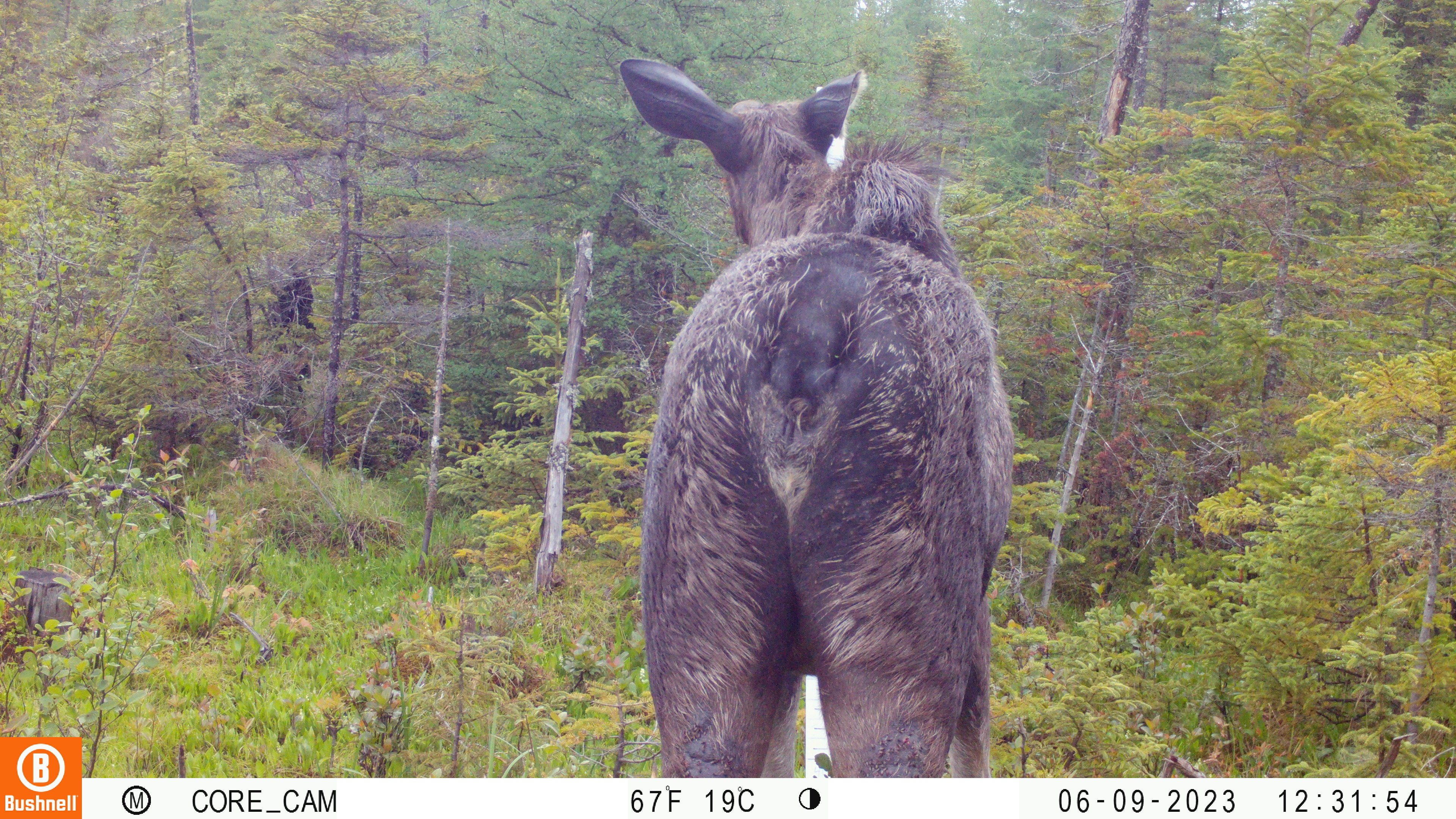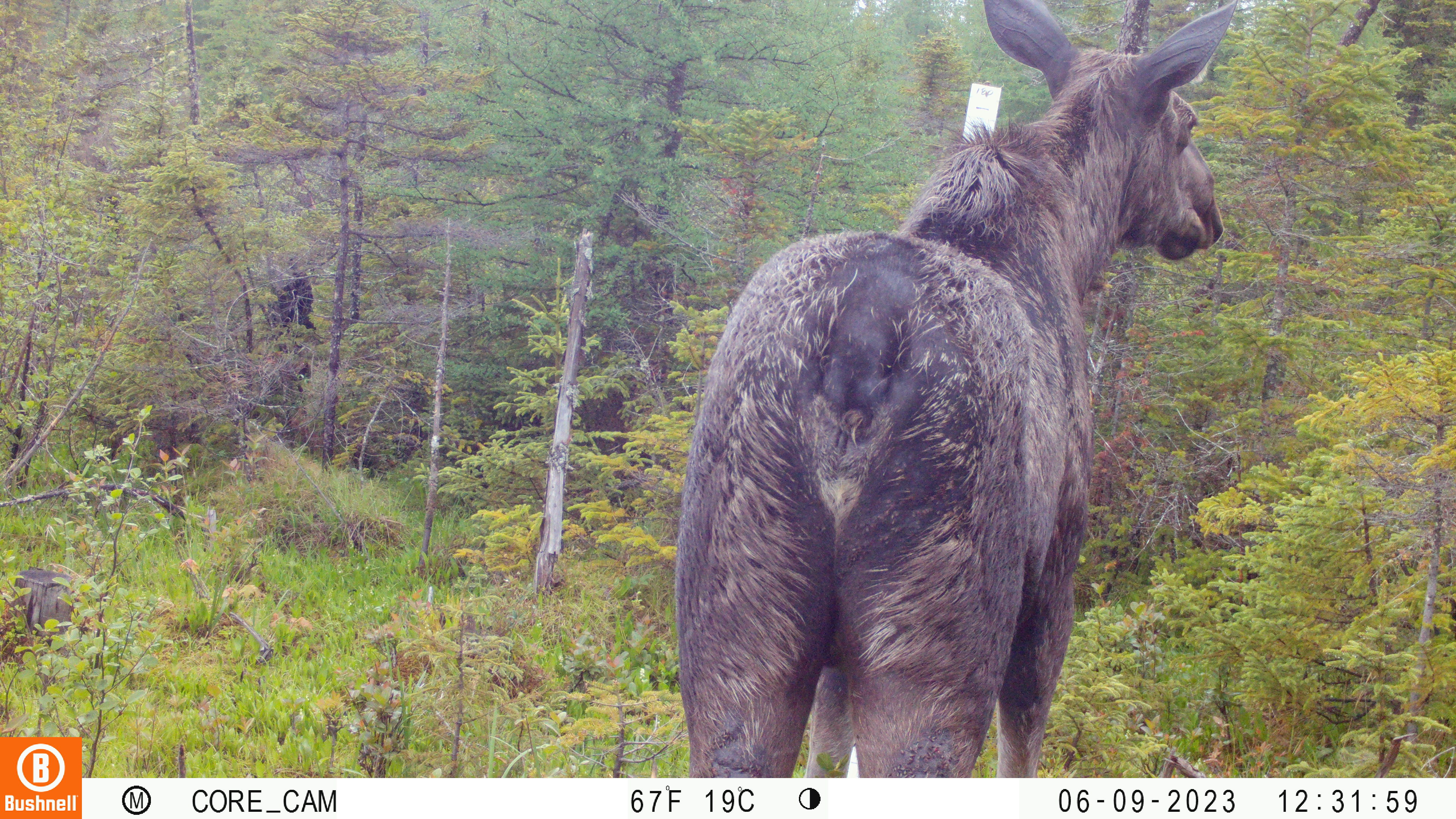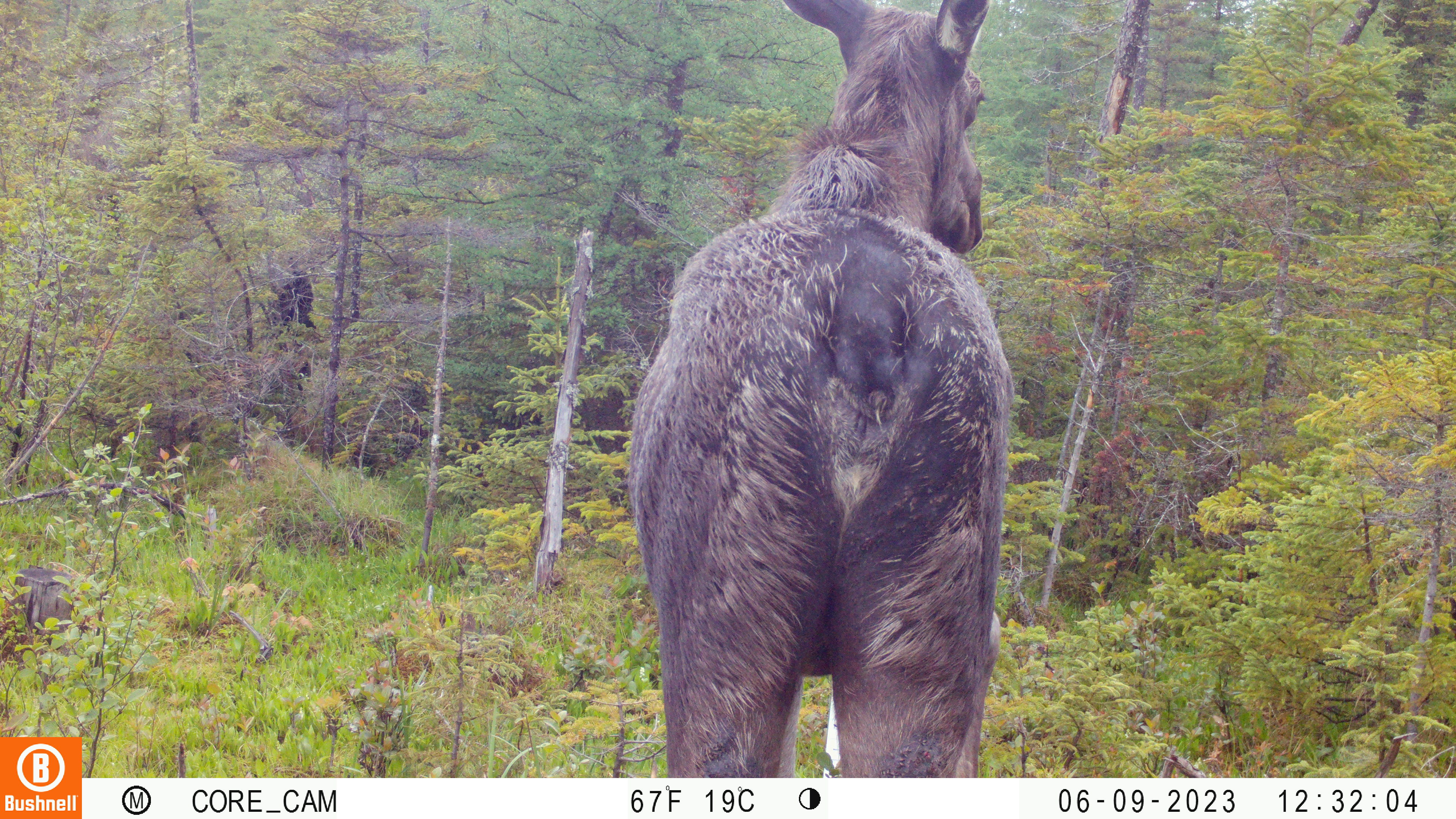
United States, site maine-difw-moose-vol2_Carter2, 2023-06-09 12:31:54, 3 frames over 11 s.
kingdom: Animalia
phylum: Chordata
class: Mammalia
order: Artiodactyla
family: Cervidae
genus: Alces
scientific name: Alces alces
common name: moose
Moose (Alces alces).